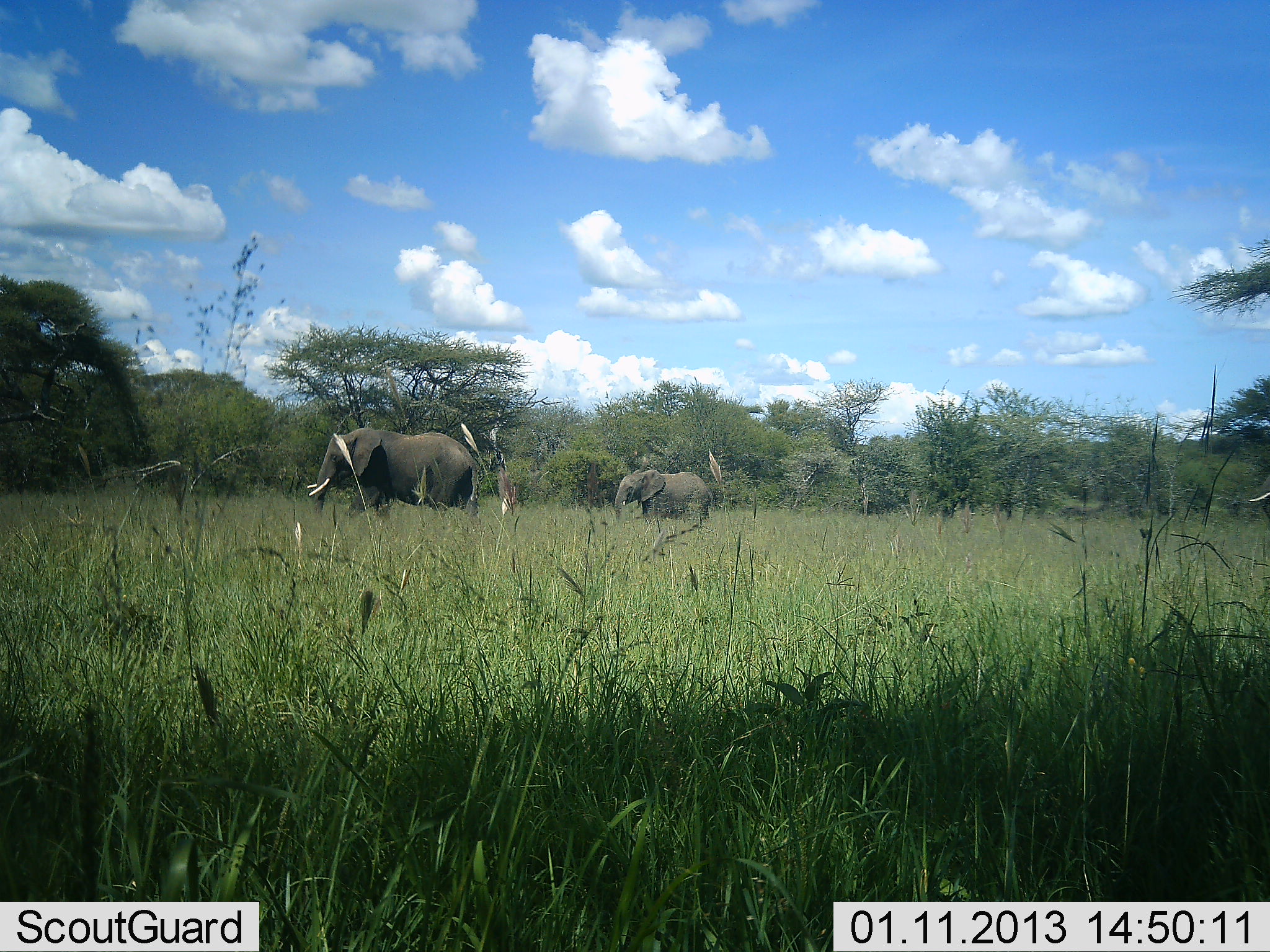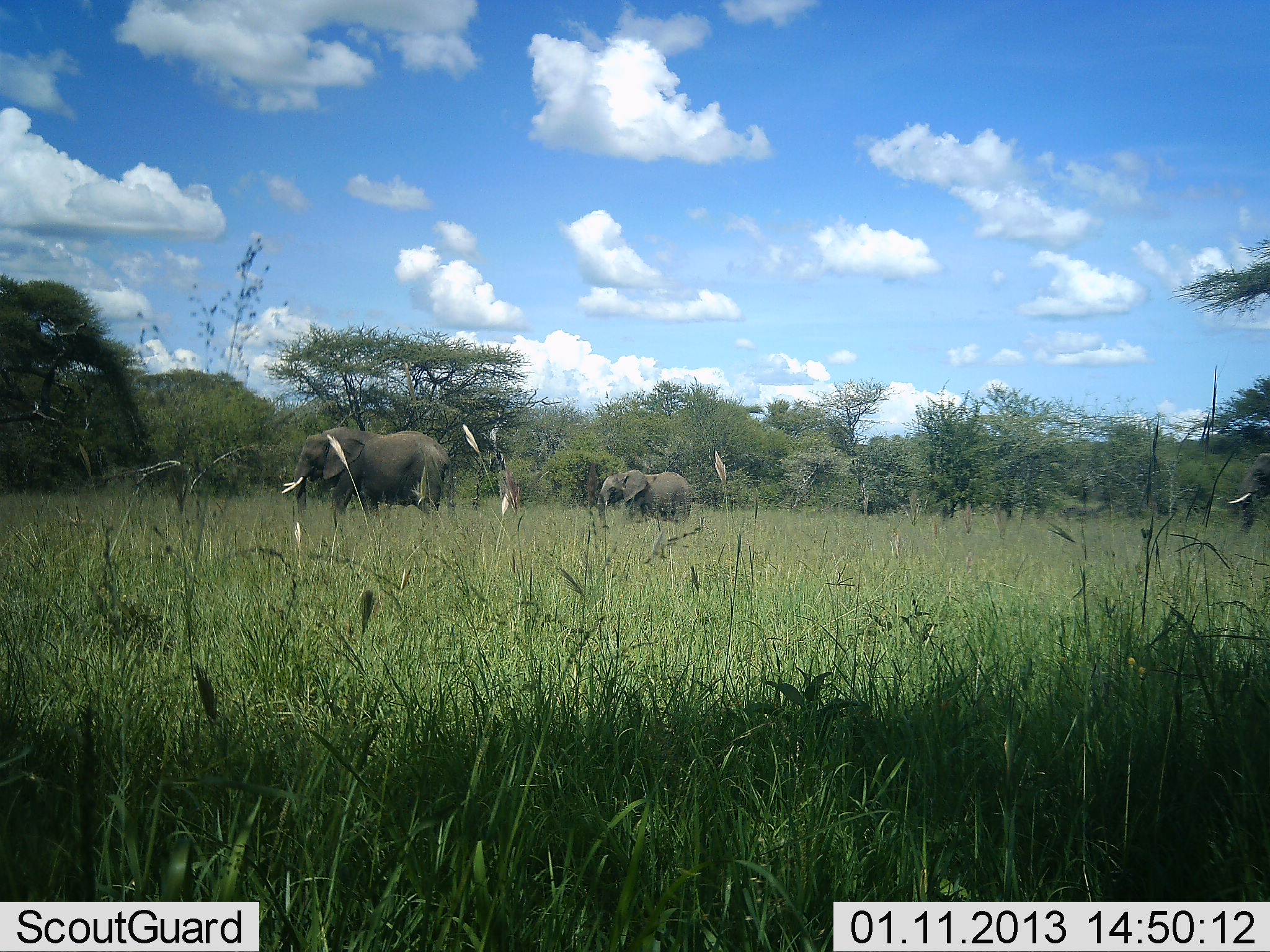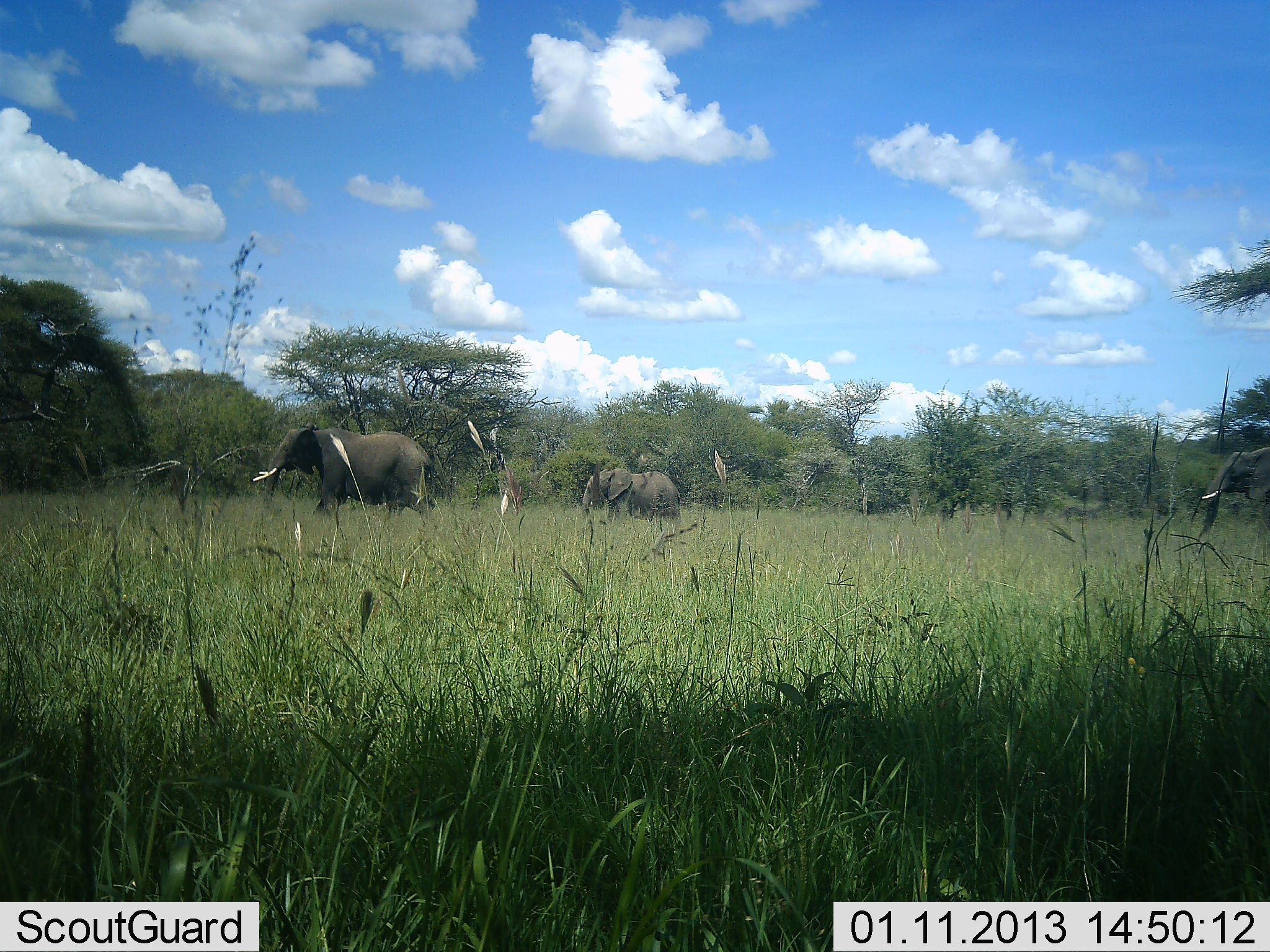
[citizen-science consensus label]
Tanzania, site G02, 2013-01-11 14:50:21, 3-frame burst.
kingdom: Animalia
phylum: Chordata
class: Mammalia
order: Proboscidea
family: Elephantidae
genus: Loxodonta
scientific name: Loxodonta africana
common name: african bush elephant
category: elephant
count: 3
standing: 0%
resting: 0%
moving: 100%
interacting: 0%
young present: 48%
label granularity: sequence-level